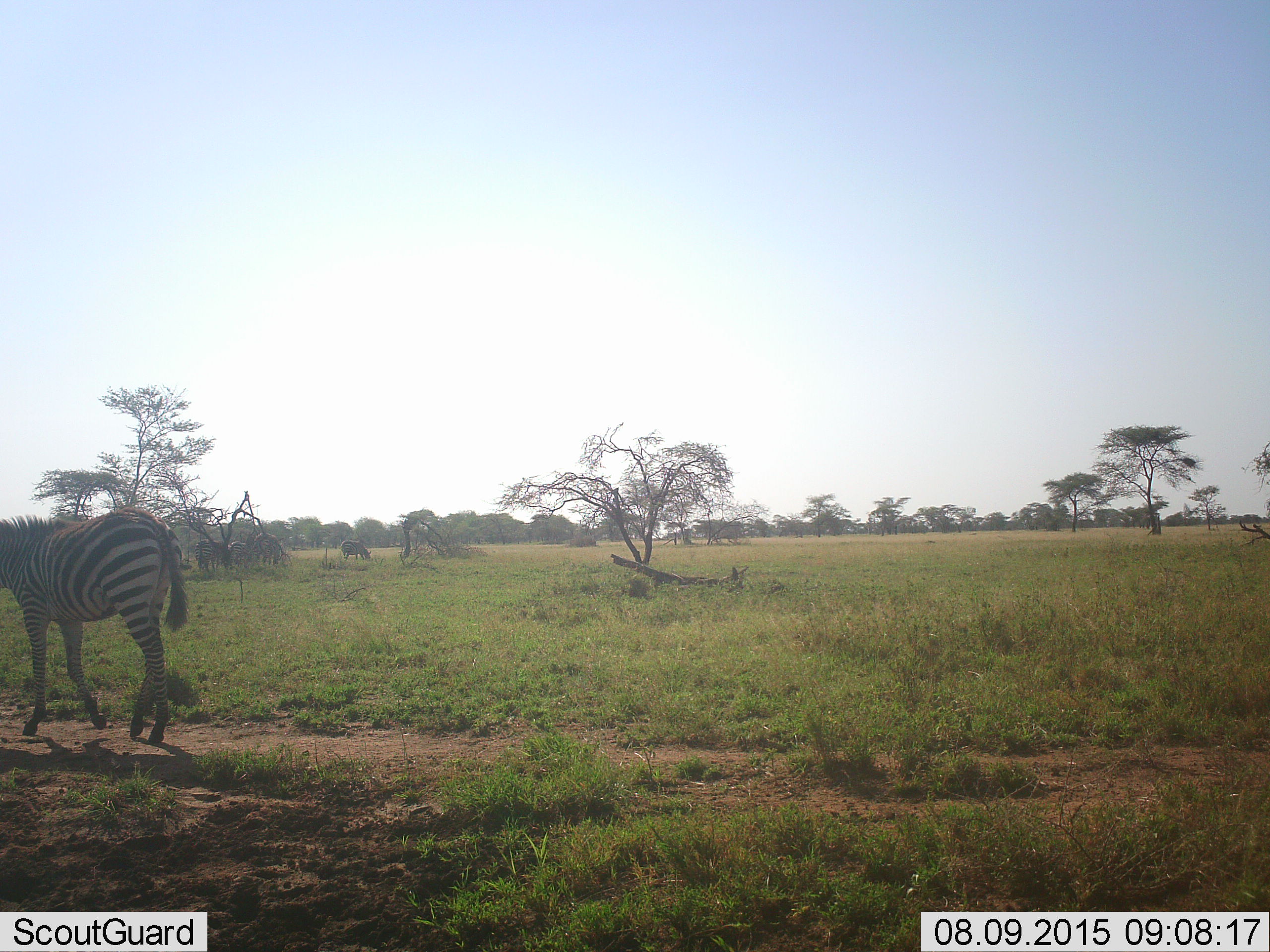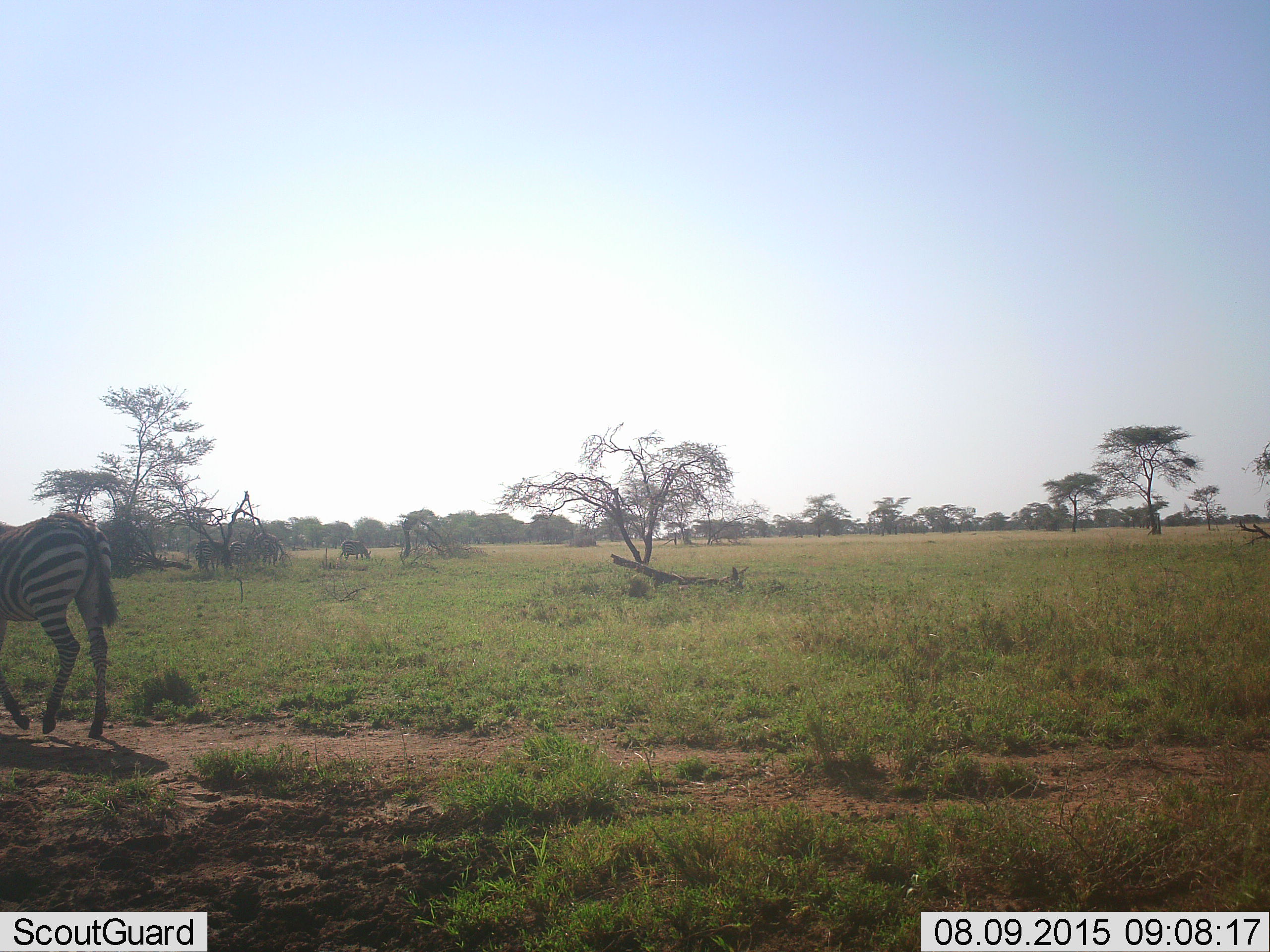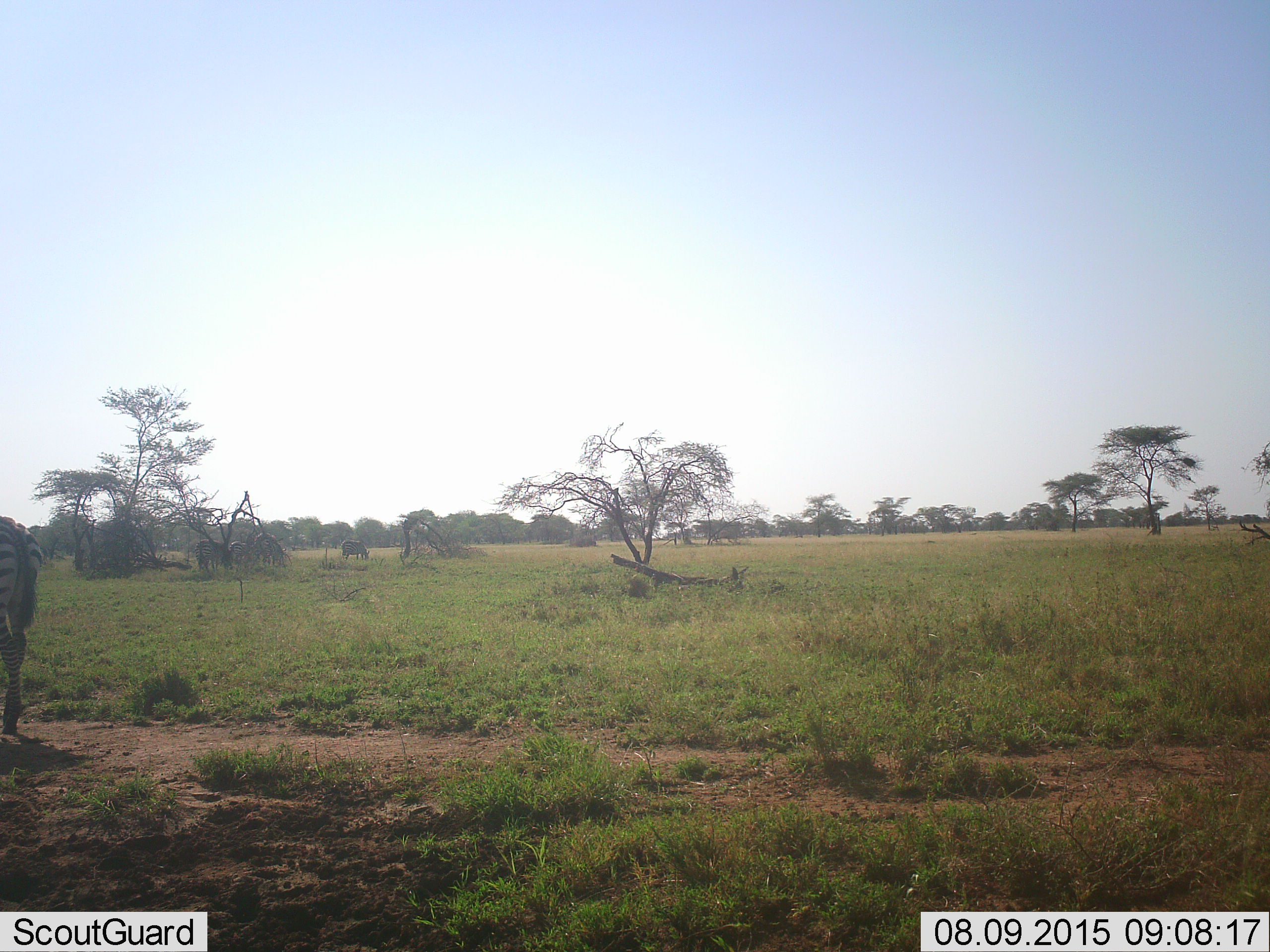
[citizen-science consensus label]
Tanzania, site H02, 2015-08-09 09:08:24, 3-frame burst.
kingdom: Animalia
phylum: Chordata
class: Mammalia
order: Perissodactyla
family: Equidae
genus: Equus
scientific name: Equus quagga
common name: plains zebra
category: zebra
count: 5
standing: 36%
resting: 0%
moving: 91%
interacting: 0%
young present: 18%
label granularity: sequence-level